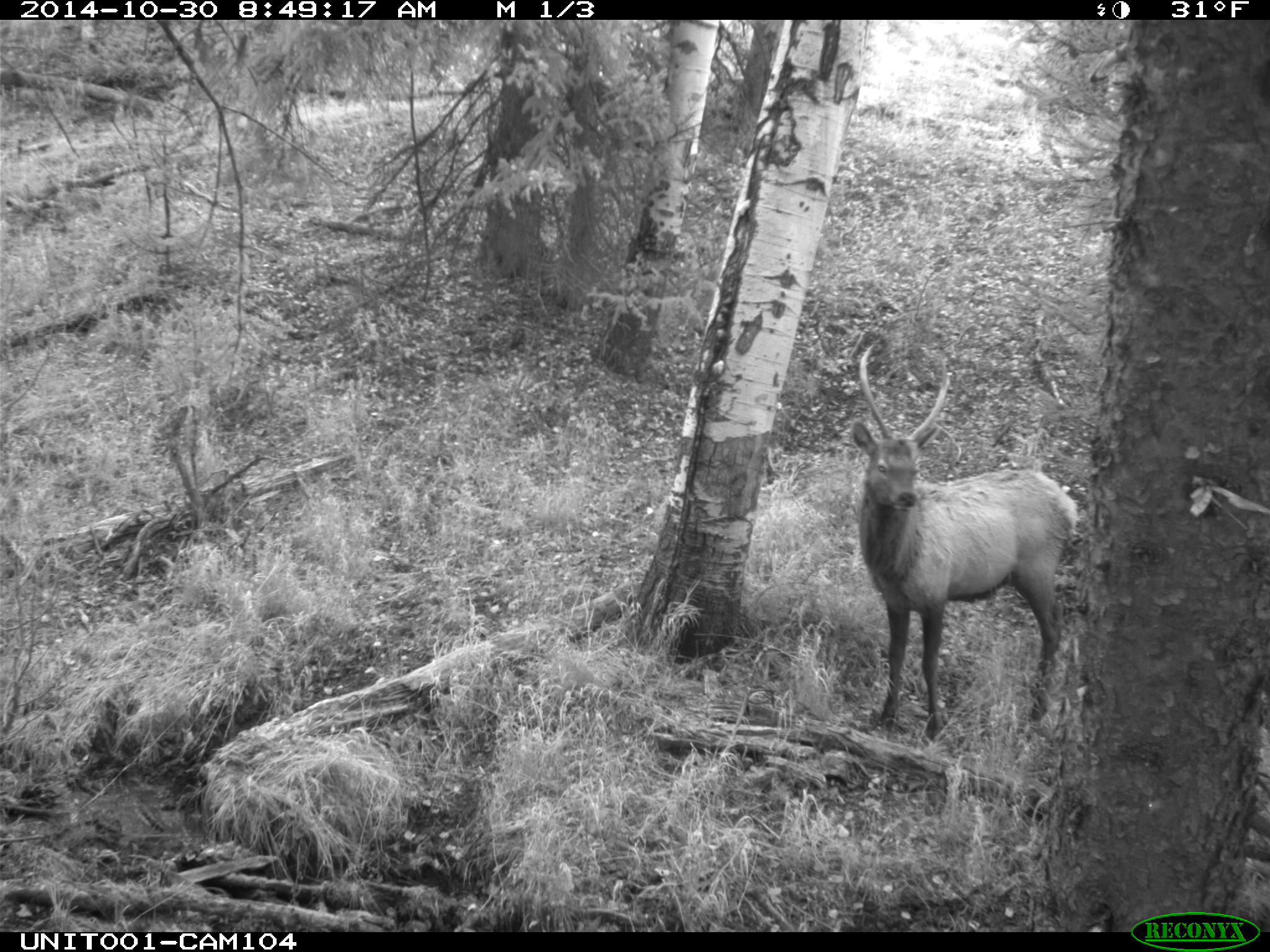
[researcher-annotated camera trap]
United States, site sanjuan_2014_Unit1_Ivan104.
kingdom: Animalia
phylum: Chordata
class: Mammalia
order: Artiodactyla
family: Cervidae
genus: Cervus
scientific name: Cervus elaphus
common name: red deer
Cervus elaphus (red deer).